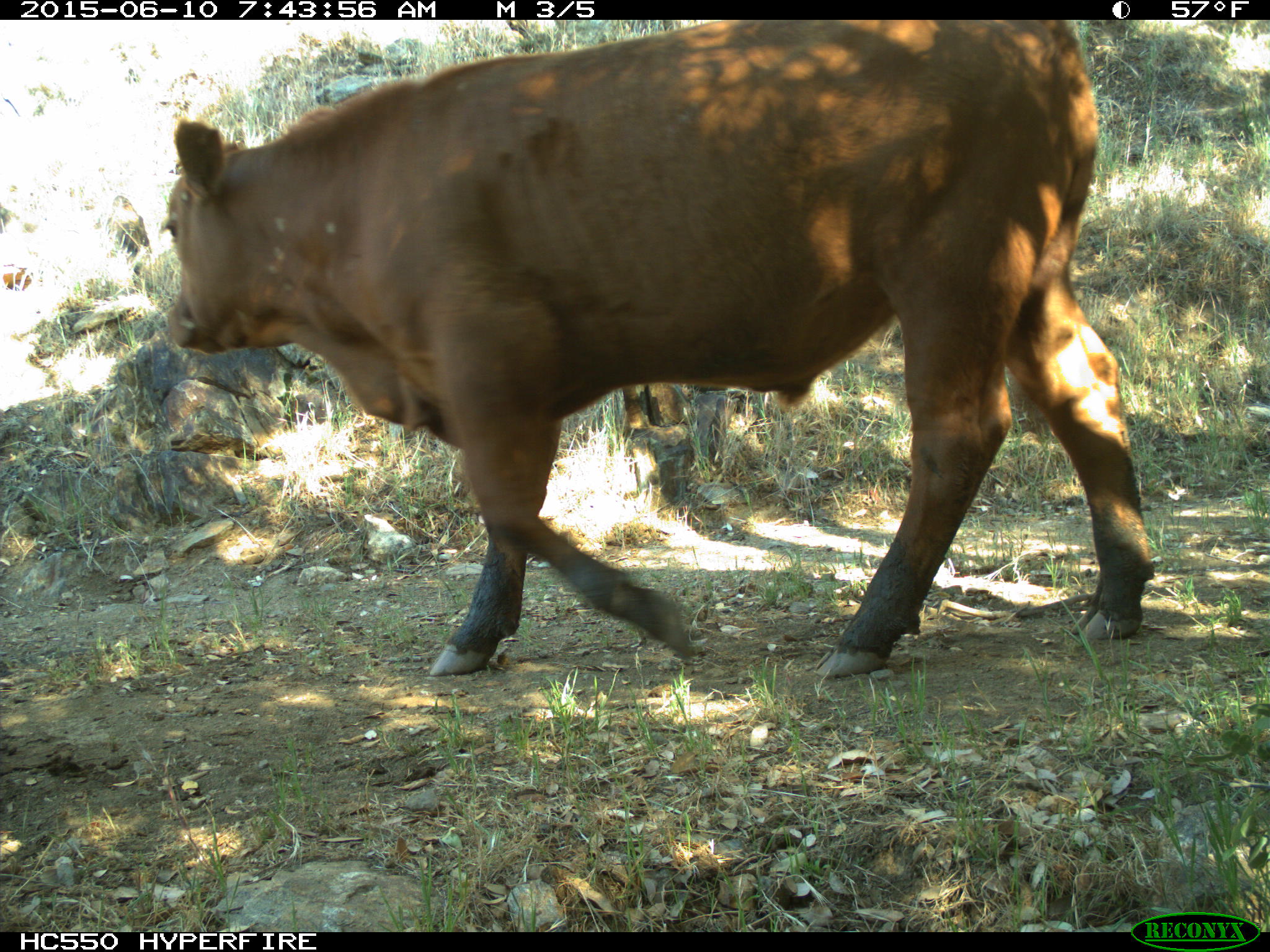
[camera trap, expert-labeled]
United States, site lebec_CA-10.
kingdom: Animalia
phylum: Chordata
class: Mammalia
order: Artiodactyla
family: Bovidae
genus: Bos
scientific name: Bos taurus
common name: domestic cow